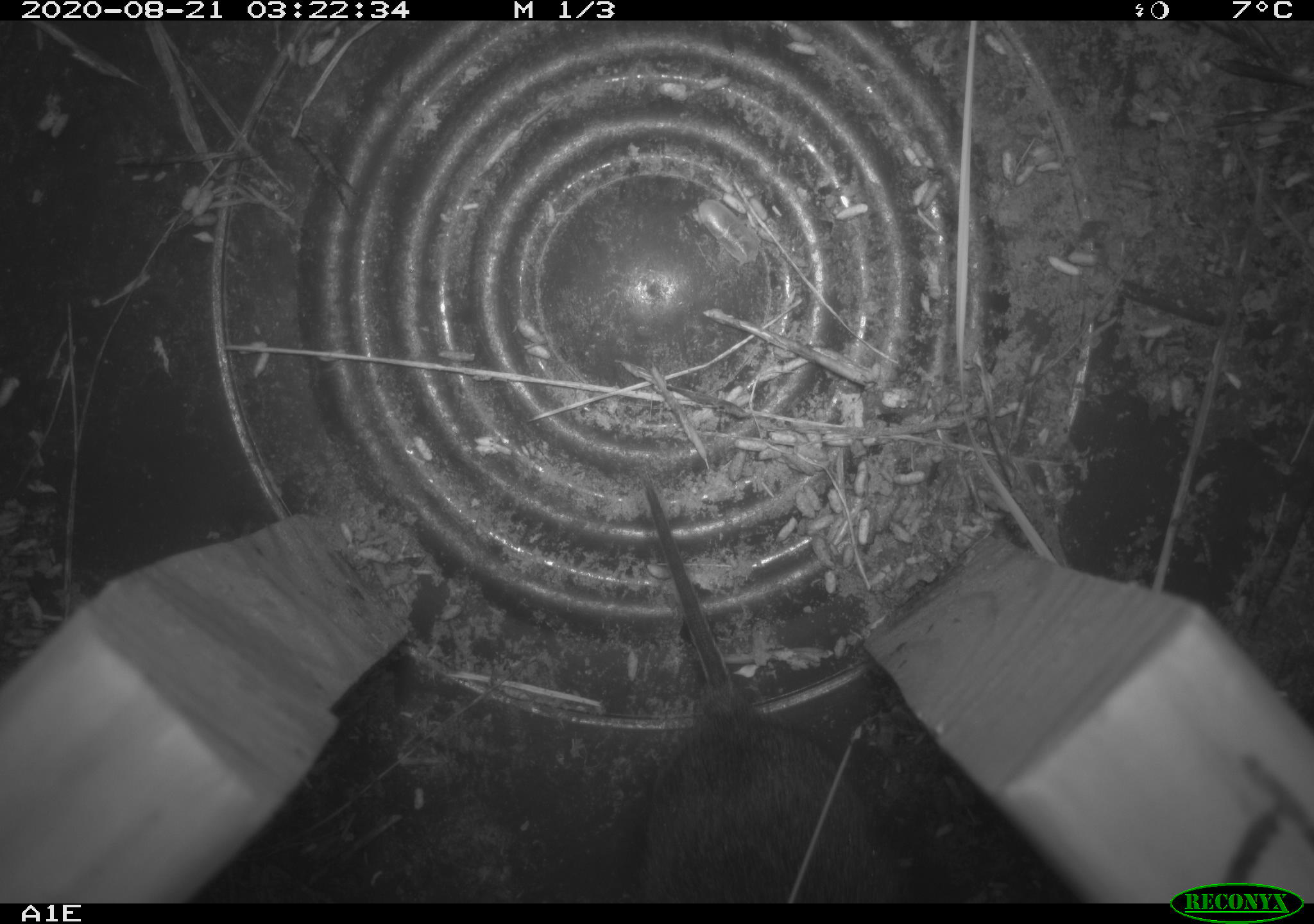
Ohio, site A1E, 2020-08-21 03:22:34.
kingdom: Animalia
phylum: Chordata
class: Mammalia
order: Rodentia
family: Cricetidae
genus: Microtus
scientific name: Microtus pennsylvanicus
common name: meadow vole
Meadow vole (Microtus pennsylvanicus).